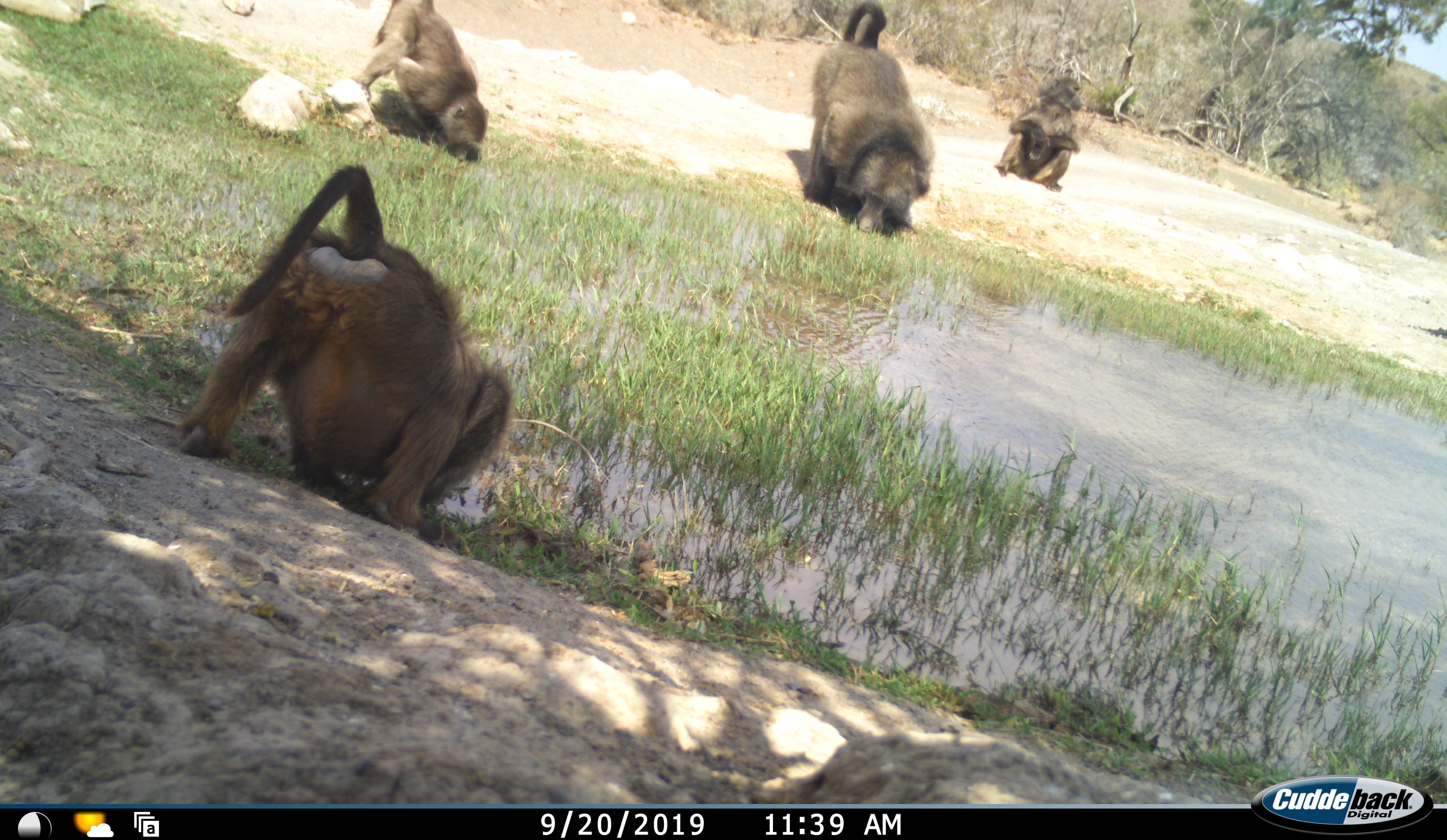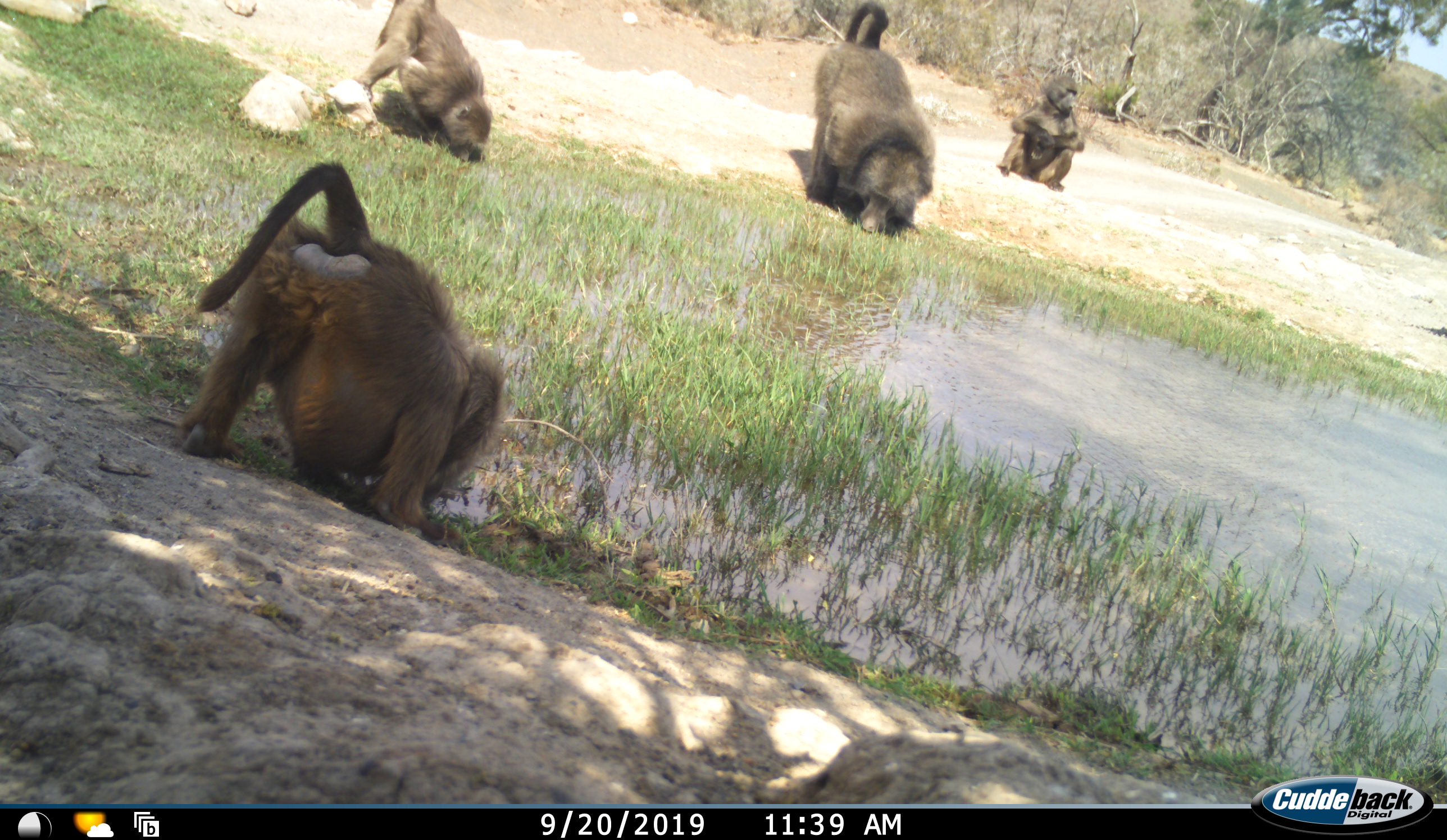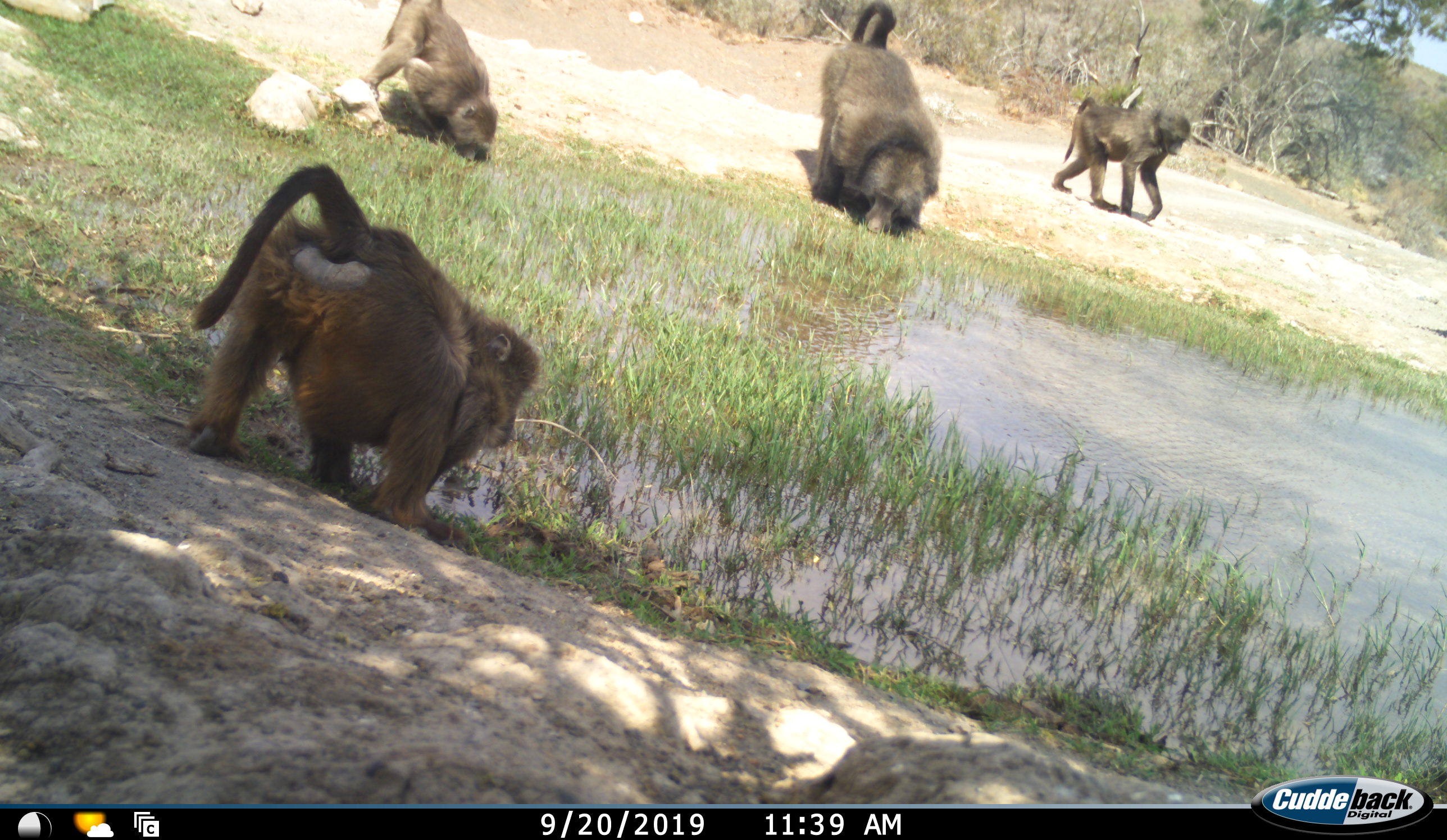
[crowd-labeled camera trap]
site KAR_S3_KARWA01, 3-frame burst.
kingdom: Animalia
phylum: Chordata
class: Mammalia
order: Primates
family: Cercopithecidae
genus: Papio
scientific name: Papio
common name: baboon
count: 4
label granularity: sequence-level